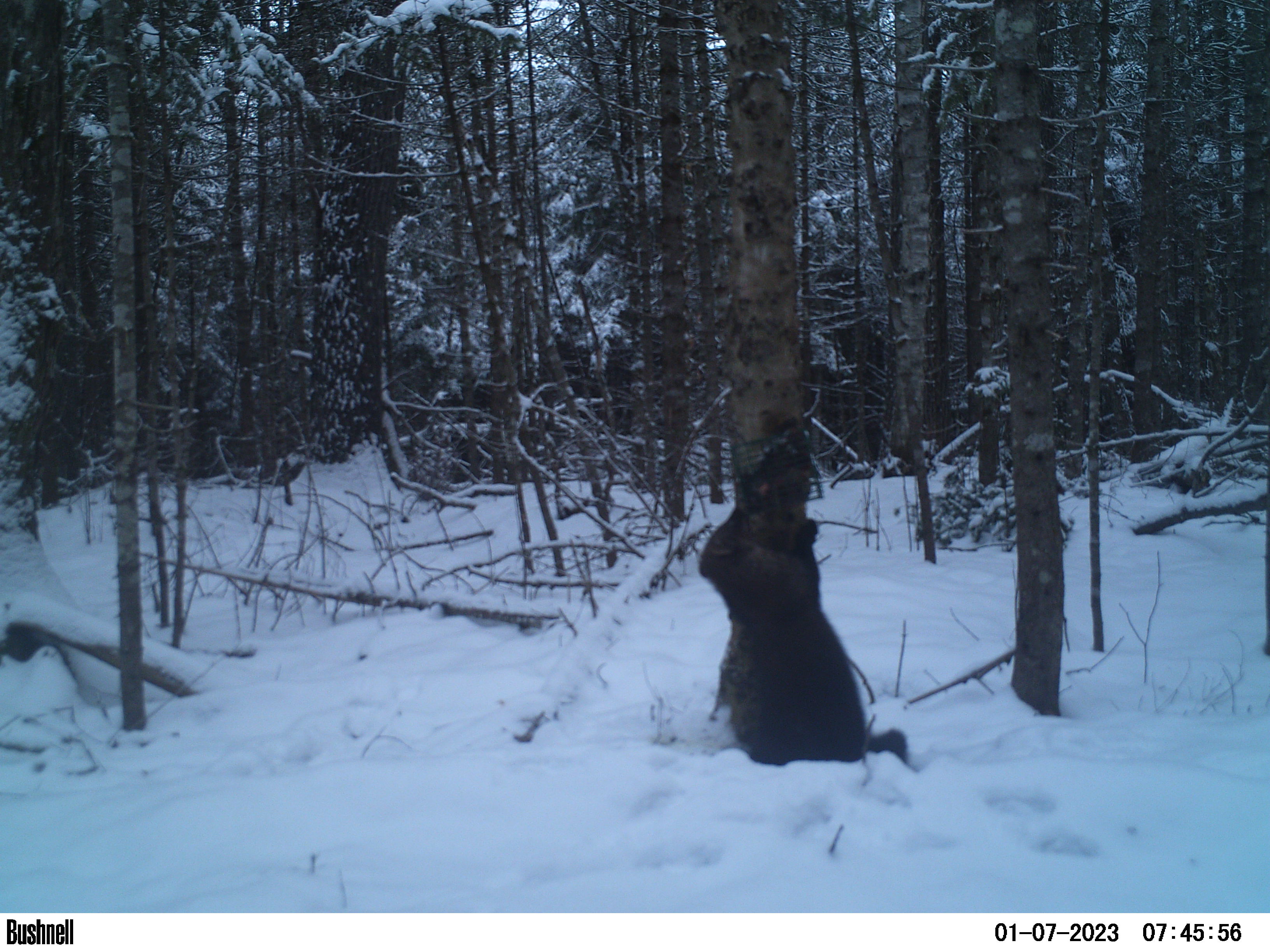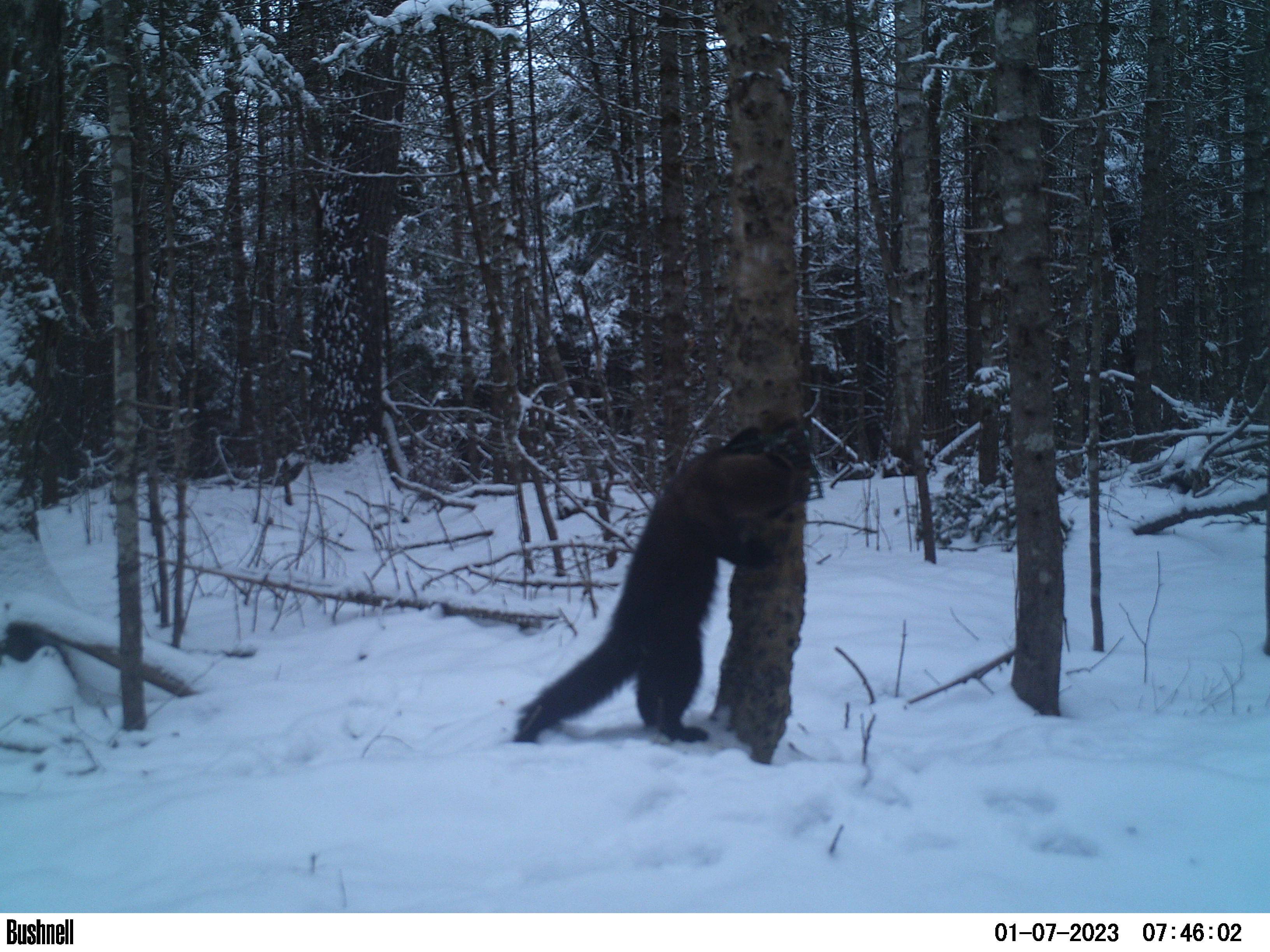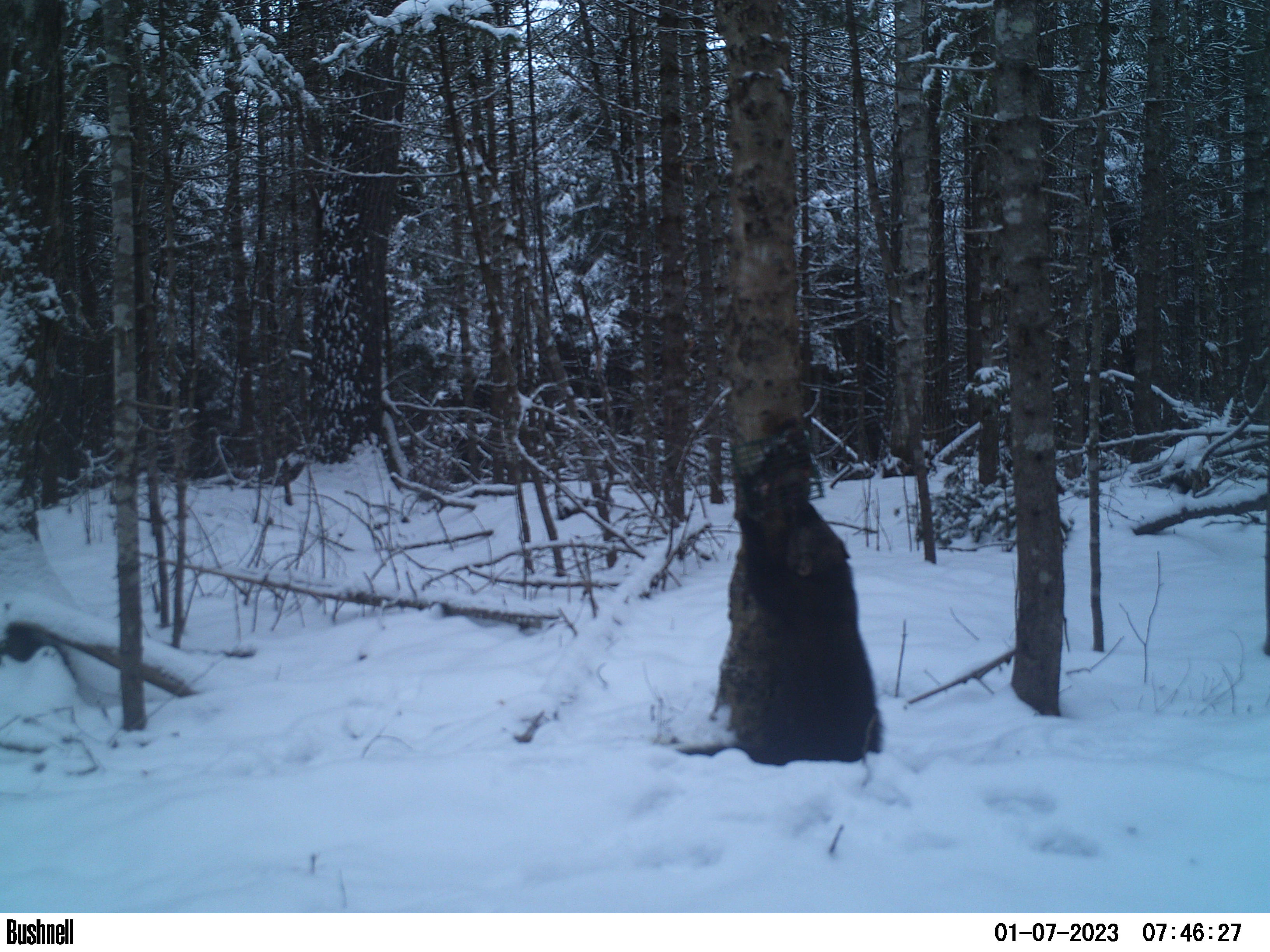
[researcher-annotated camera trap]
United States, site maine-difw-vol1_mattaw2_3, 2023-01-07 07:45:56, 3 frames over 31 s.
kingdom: Animalia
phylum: Chordata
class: Mammalia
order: Carnivora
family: Mustelidae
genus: Pekania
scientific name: Pekania pennanti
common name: fisher